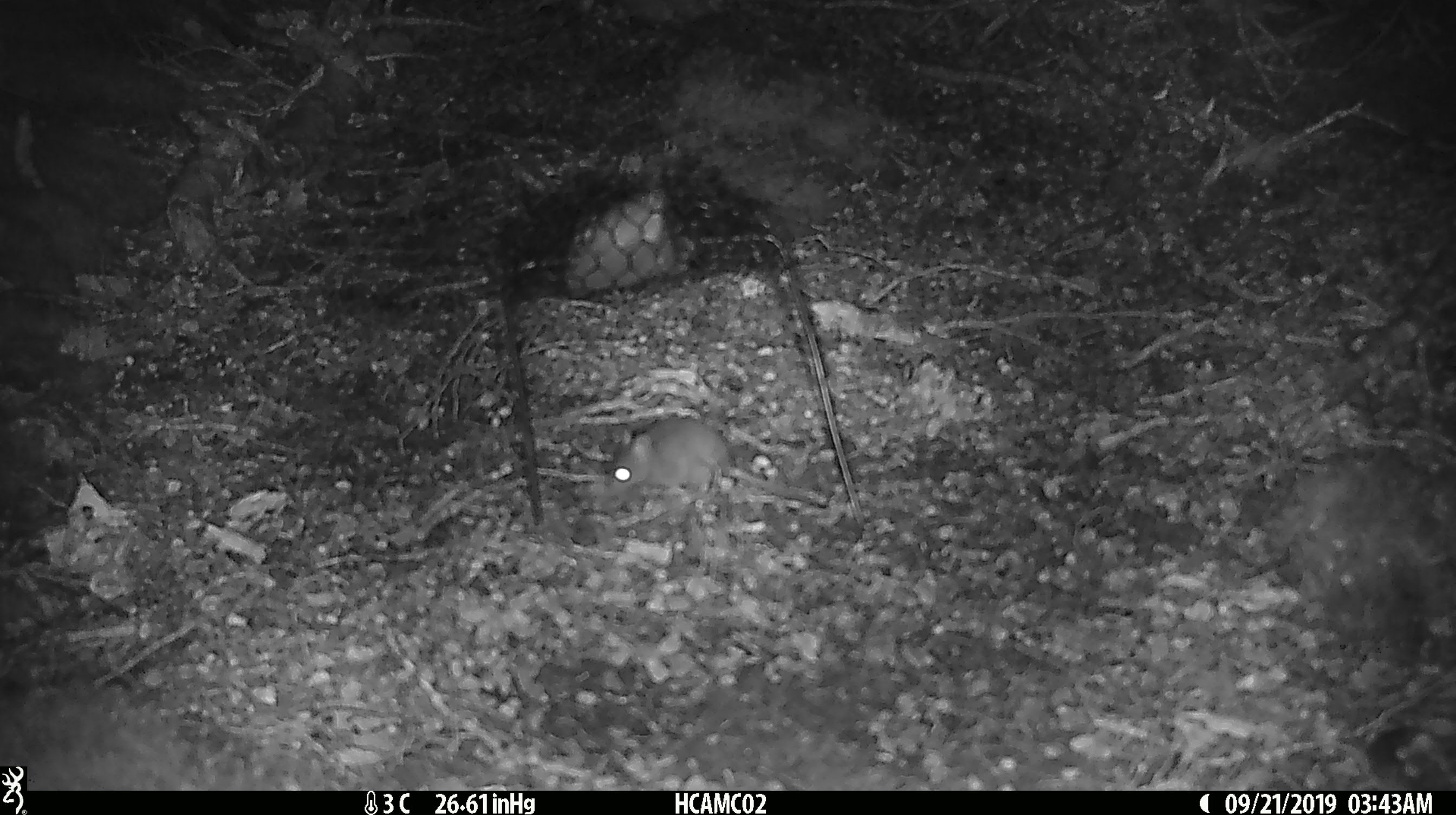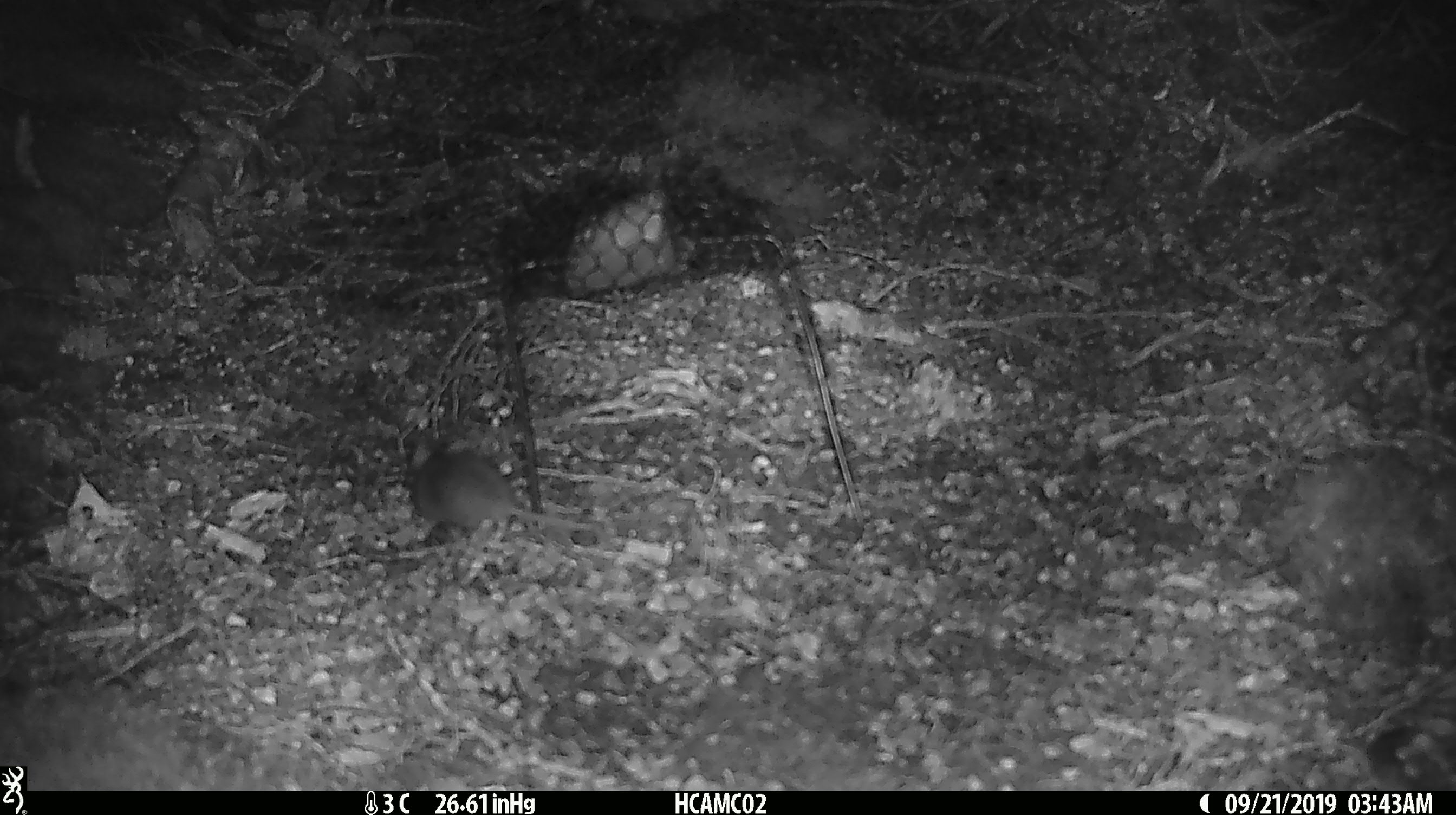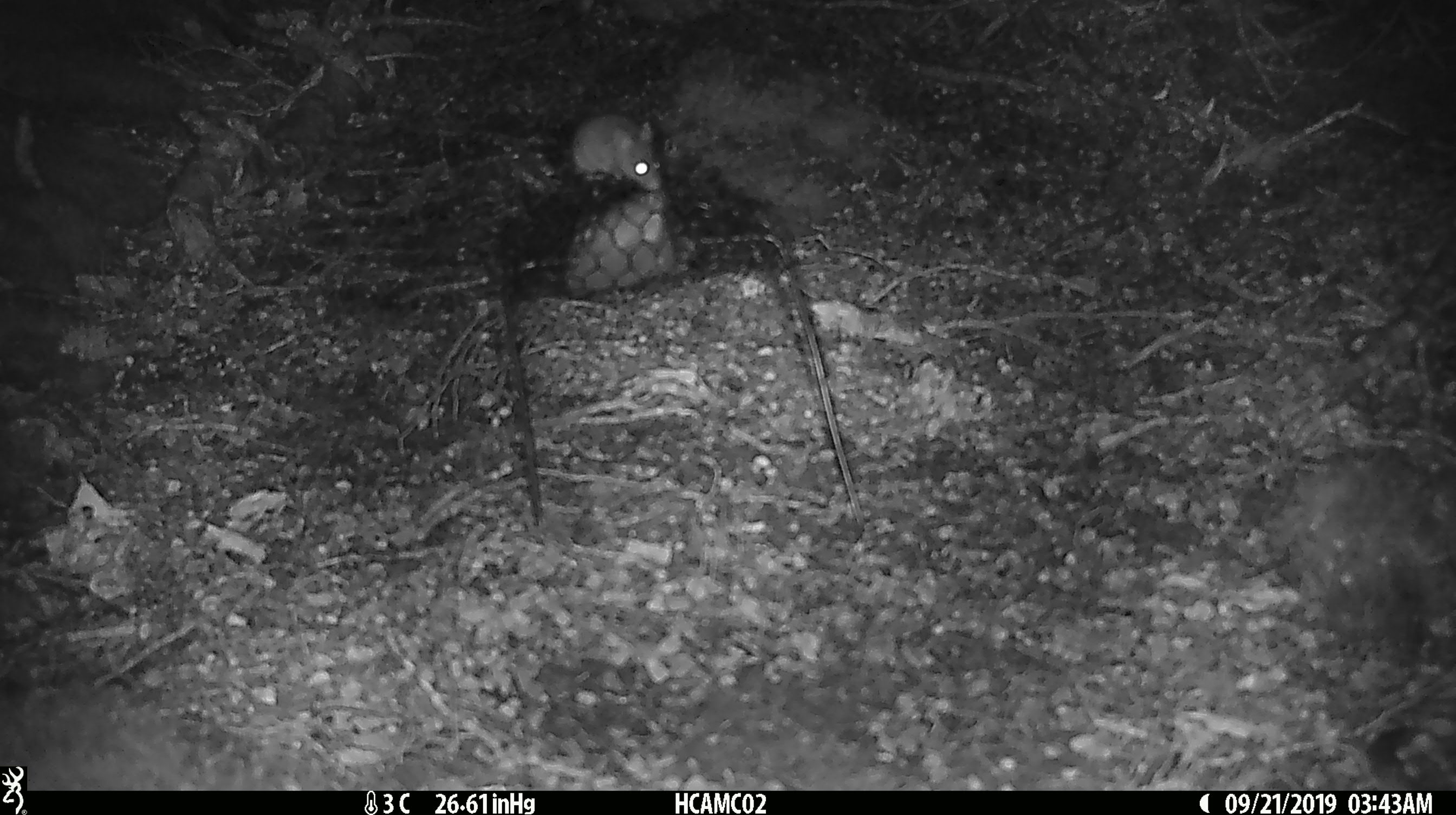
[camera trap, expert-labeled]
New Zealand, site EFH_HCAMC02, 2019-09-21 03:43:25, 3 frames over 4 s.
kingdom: Animalia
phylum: Chordata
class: Mammalia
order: Rodentia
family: Muridae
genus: Mus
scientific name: Mus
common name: mouse